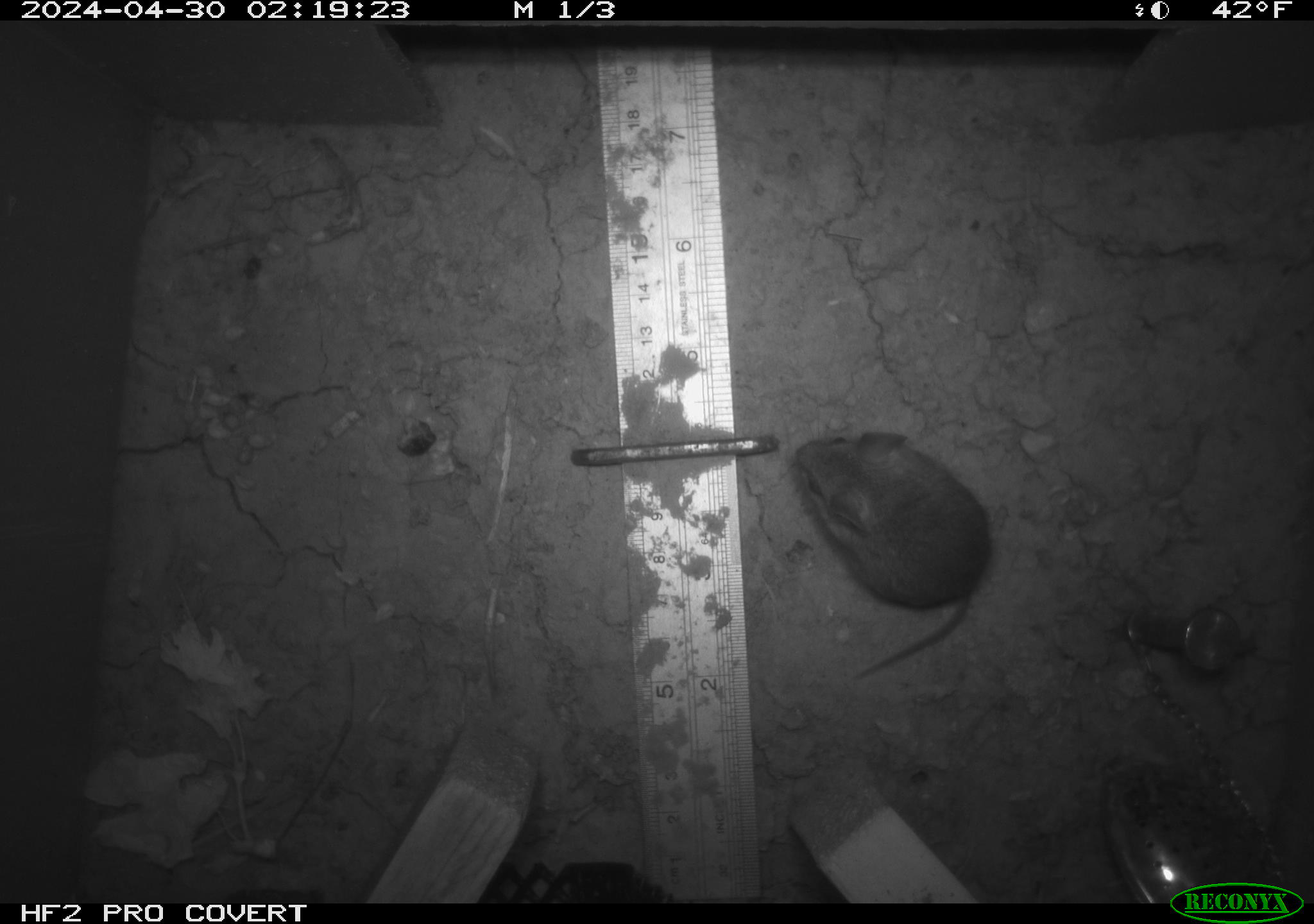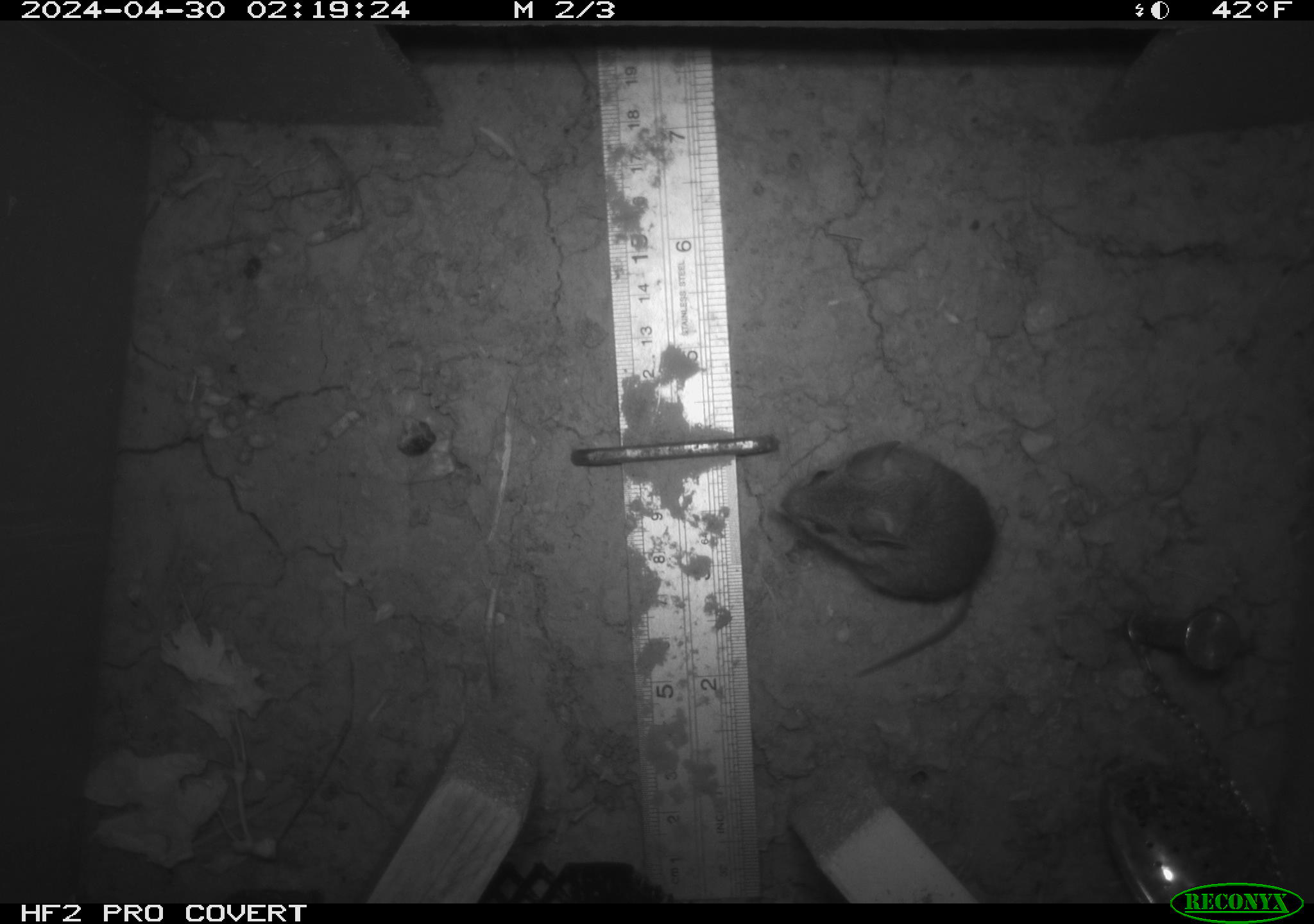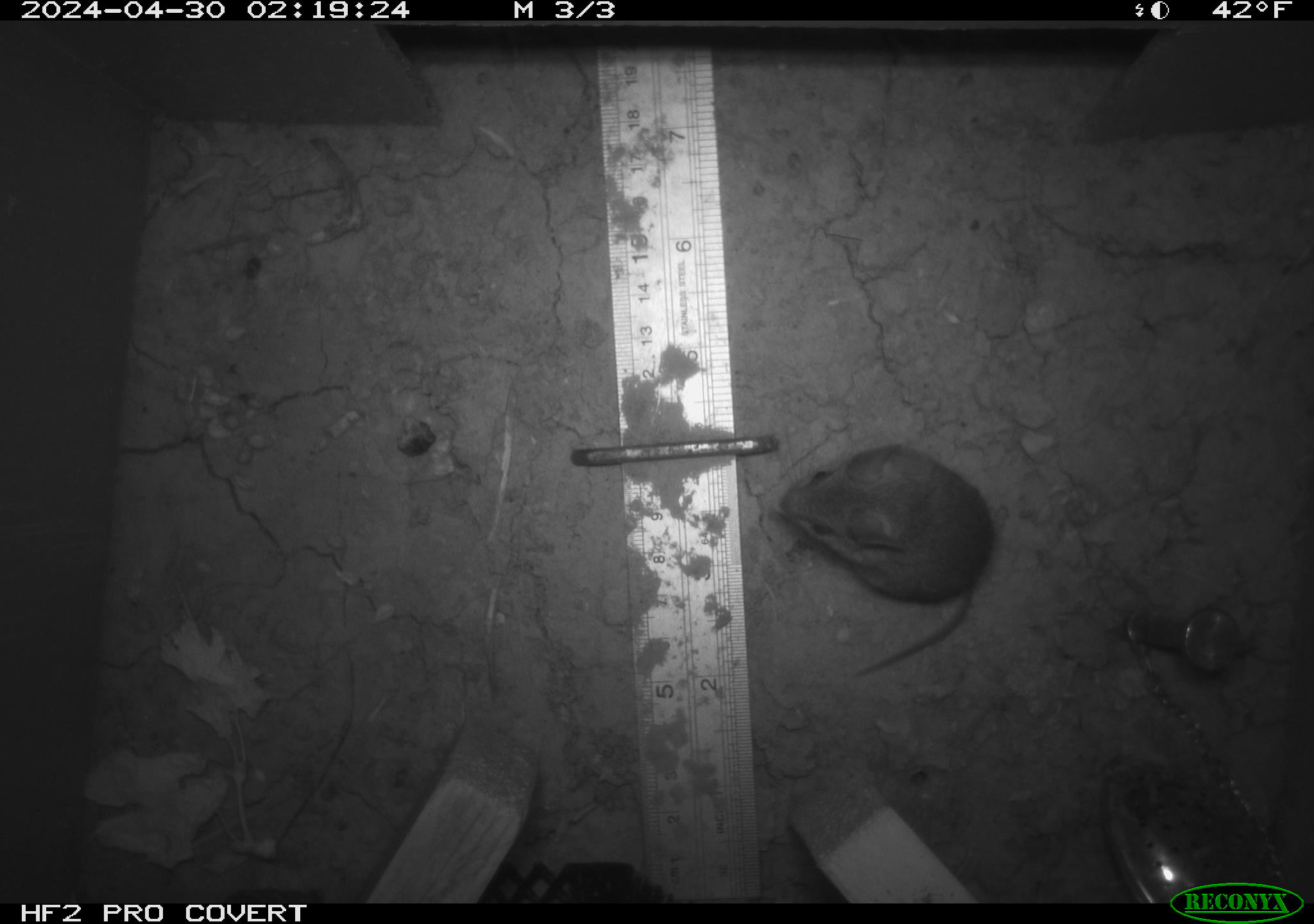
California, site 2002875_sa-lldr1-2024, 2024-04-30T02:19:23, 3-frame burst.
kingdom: Animalia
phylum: Chordata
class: Mammalia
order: Rodentia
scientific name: Rodentia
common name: mouse species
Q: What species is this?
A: Mouse species (Rodentia).